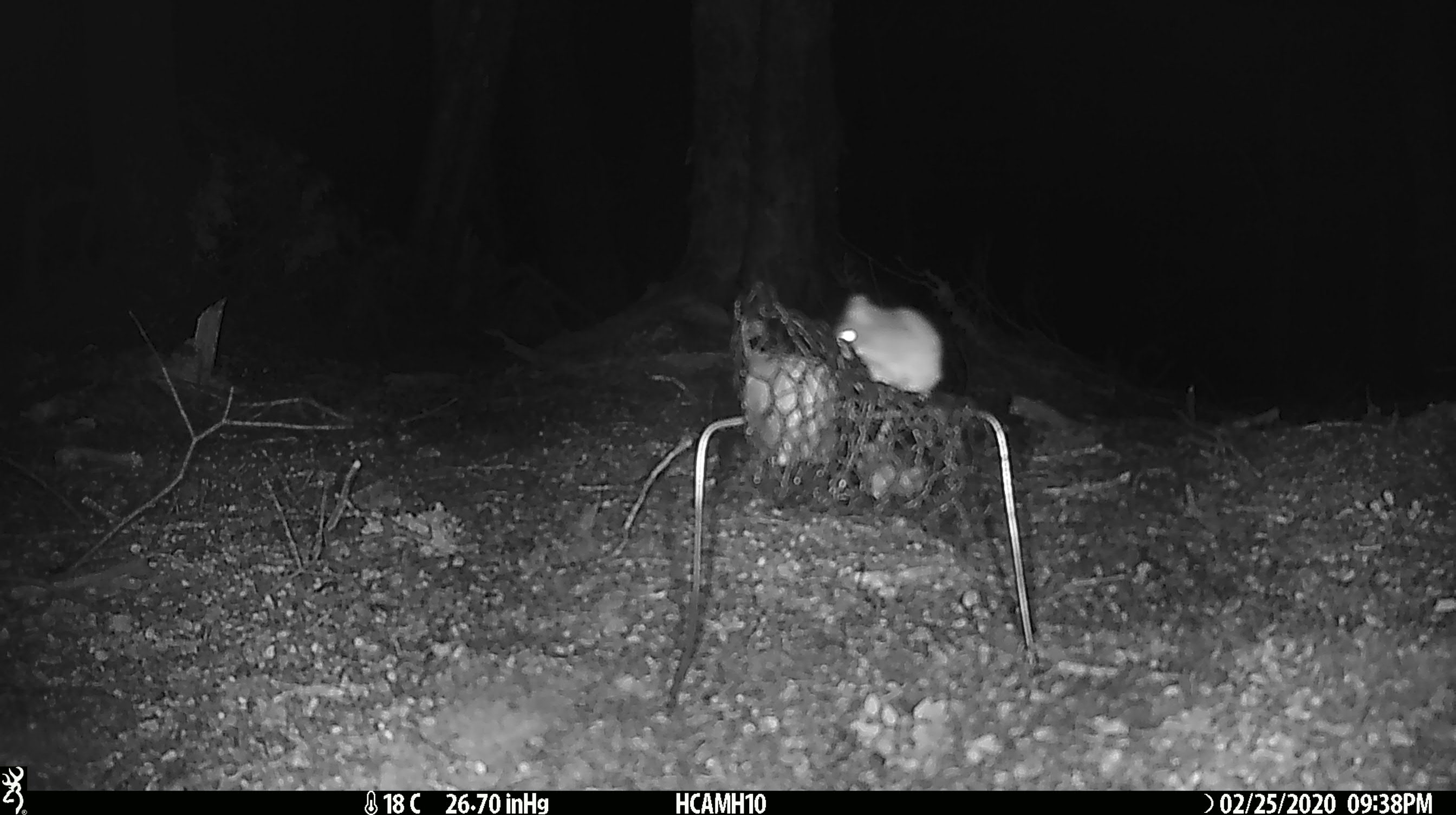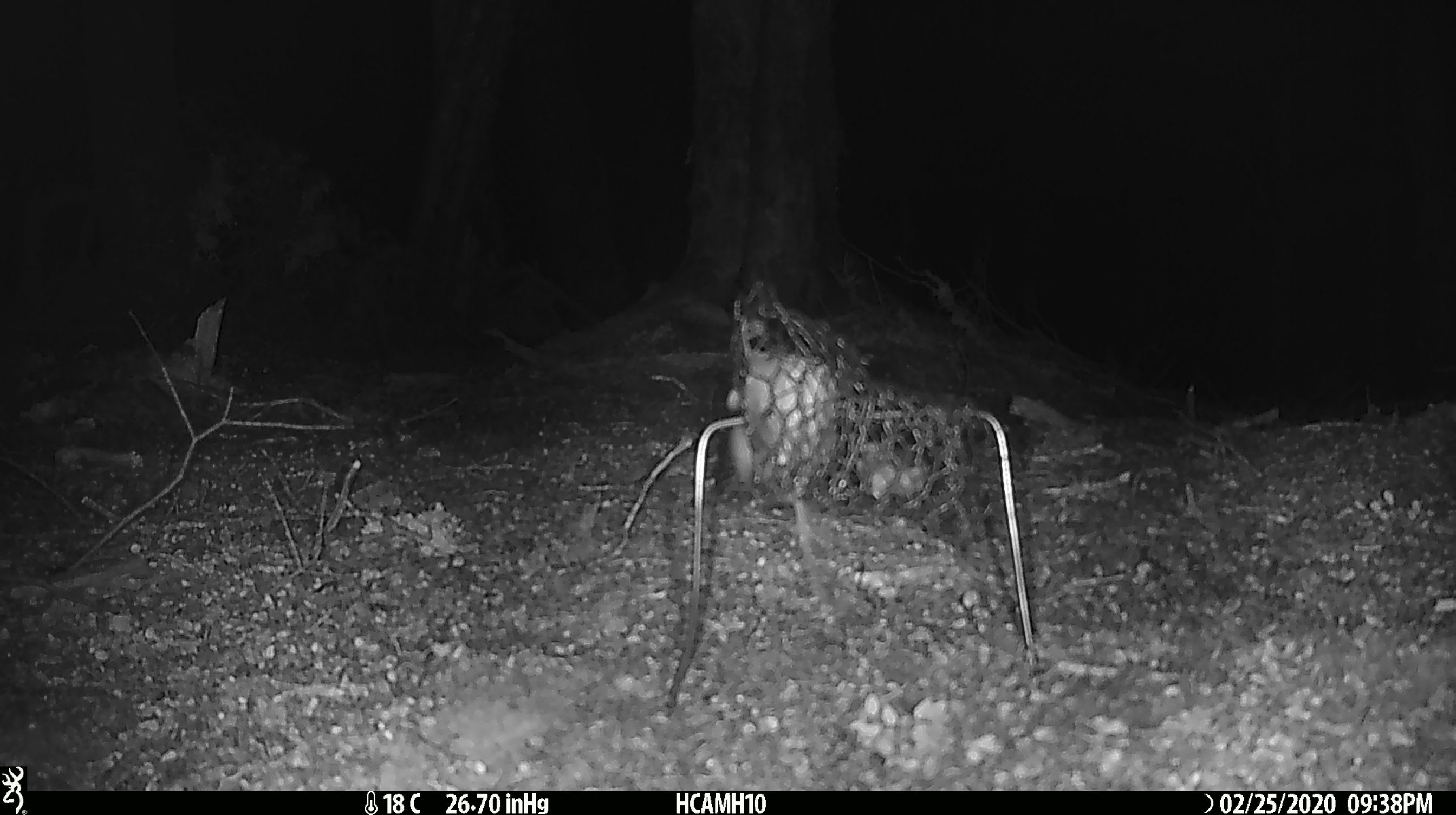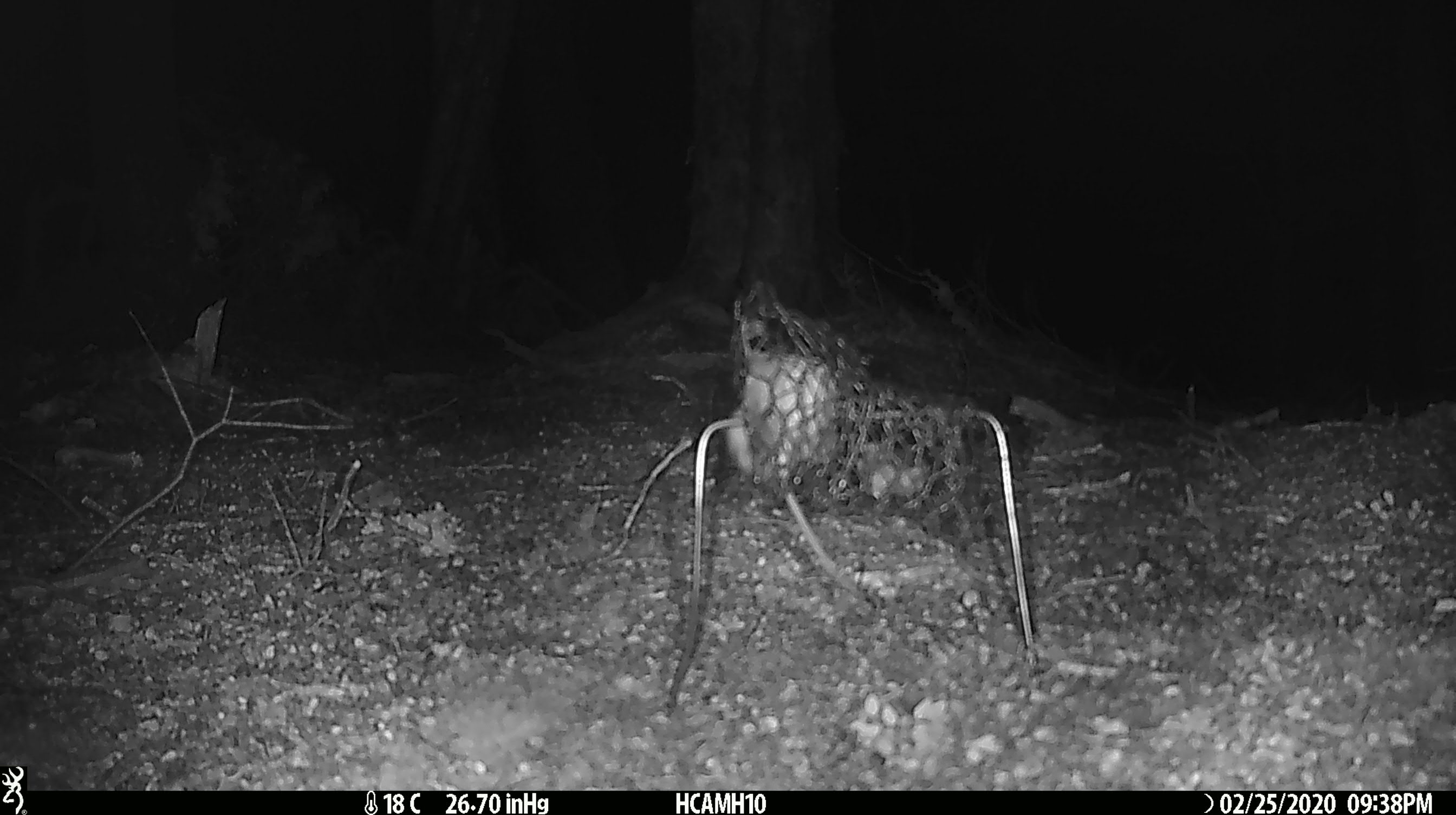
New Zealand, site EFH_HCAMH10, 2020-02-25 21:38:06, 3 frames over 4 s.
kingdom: Animalia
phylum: Chordata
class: Mammalia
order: Rodentia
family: Muridae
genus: Mus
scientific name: Mus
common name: mouse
Mouse (Mus).